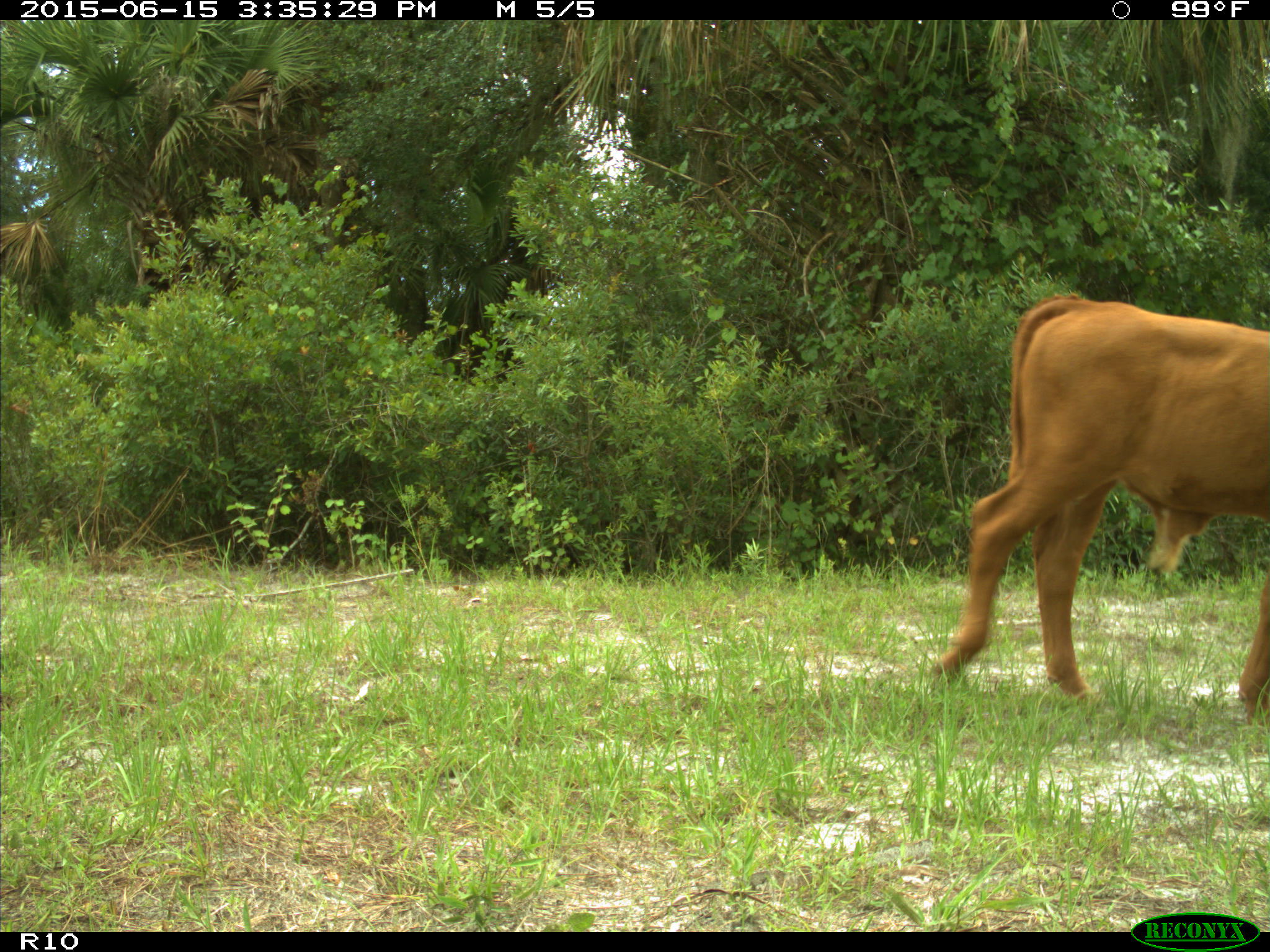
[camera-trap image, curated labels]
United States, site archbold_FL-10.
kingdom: Animalia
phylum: Chordata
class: Mammalia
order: Artiodactyla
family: Bovidae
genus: Bos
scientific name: Bos taurus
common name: domestic cow